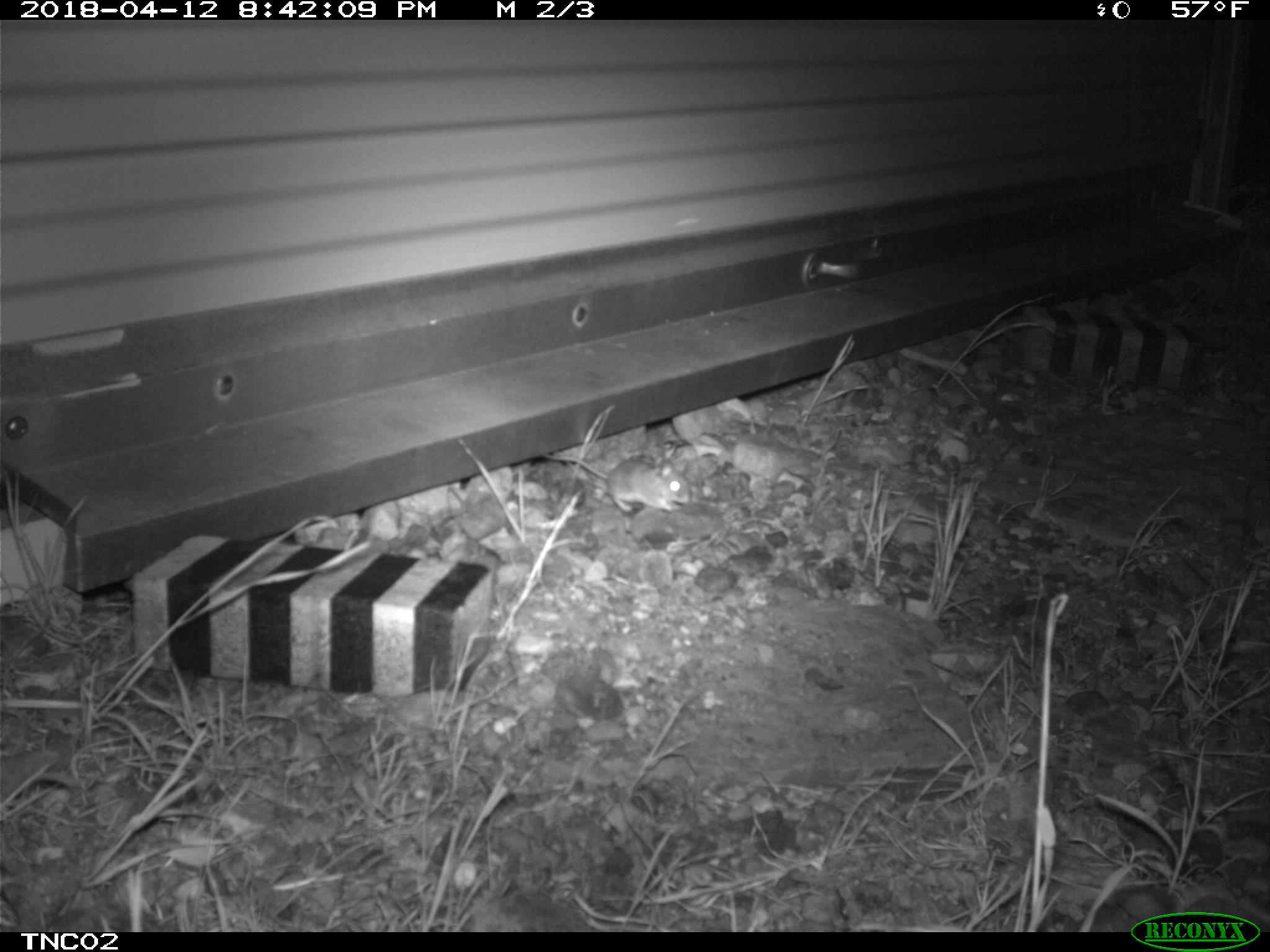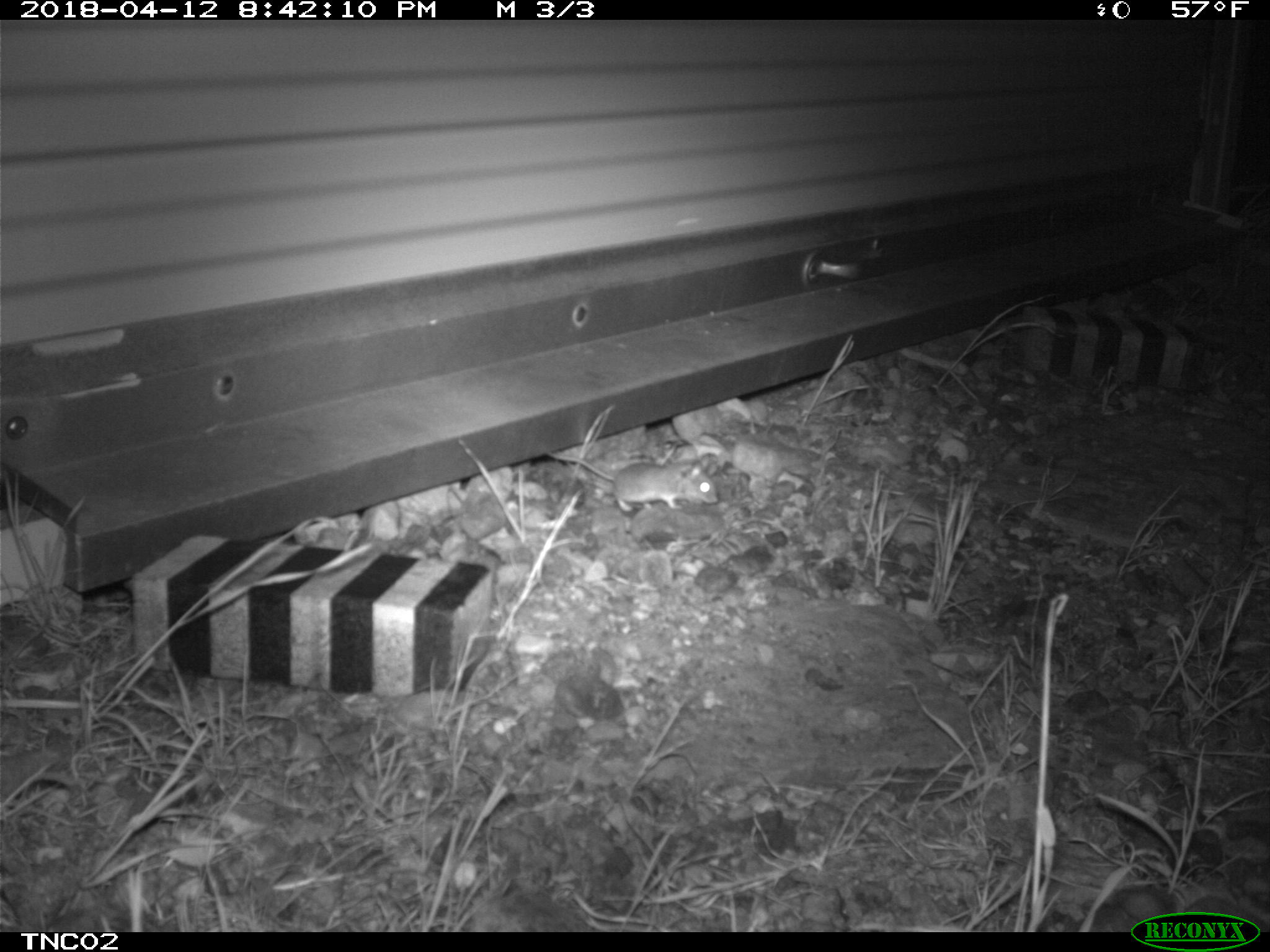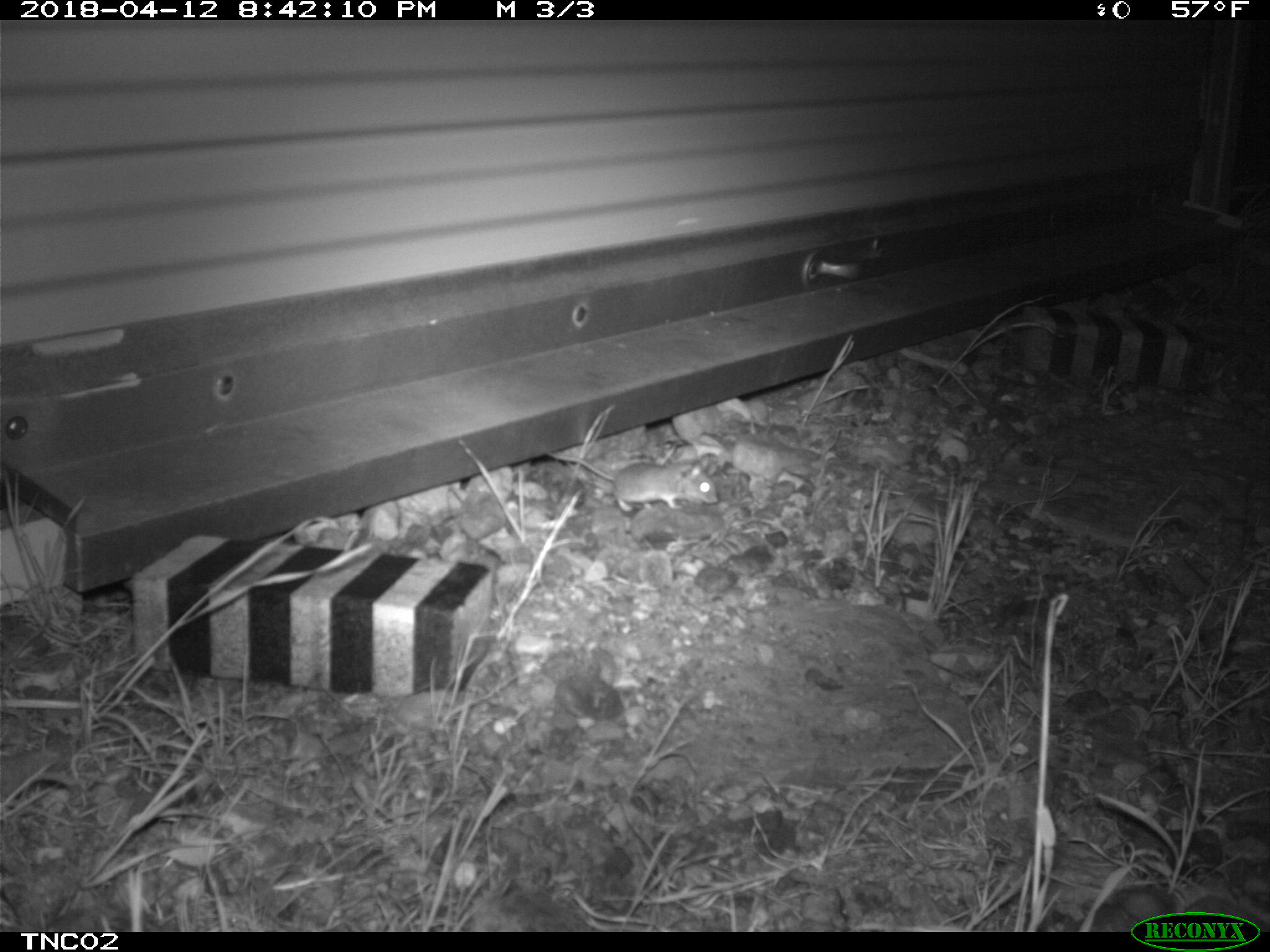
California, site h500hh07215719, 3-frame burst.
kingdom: Animalia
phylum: Chordata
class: Mammalia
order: Rodentia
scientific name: Rodentia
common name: rodent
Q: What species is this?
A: Rodent (Rodentia).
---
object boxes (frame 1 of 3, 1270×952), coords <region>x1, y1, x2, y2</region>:
rodent: <region>541, 446, 688, 513</region>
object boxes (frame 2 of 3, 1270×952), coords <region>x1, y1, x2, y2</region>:
rodent: <region>546, 451, 718, 511</region>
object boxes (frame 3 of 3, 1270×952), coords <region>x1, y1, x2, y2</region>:
rodent: <region>547, 451, 717, 511</region>